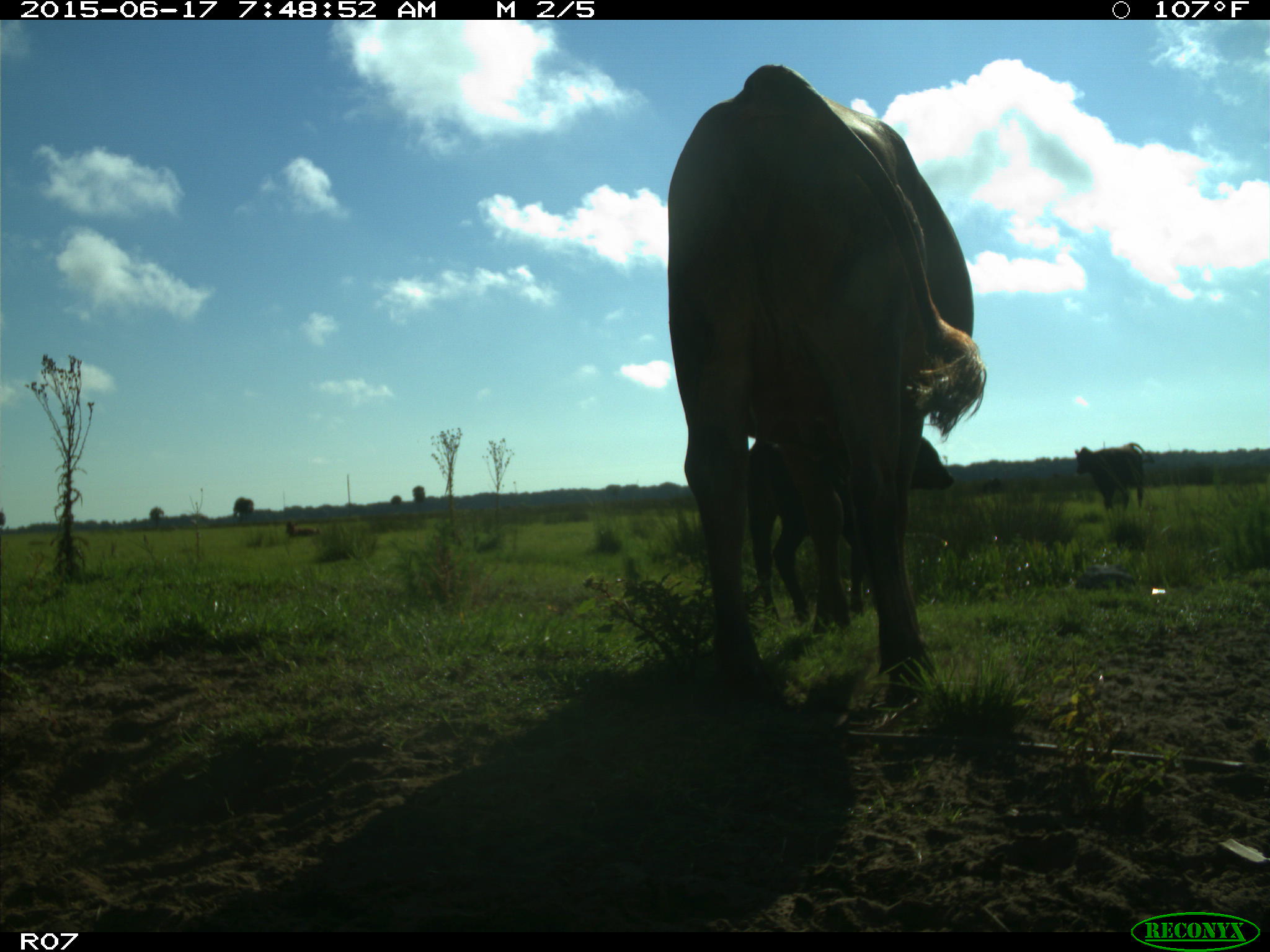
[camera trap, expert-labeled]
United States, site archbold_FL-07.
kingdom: Animalia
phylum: Chordata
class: Mammalia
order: Artiodactyla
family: Bovidae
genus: Bos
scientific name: Bos taurus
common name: domestic cow